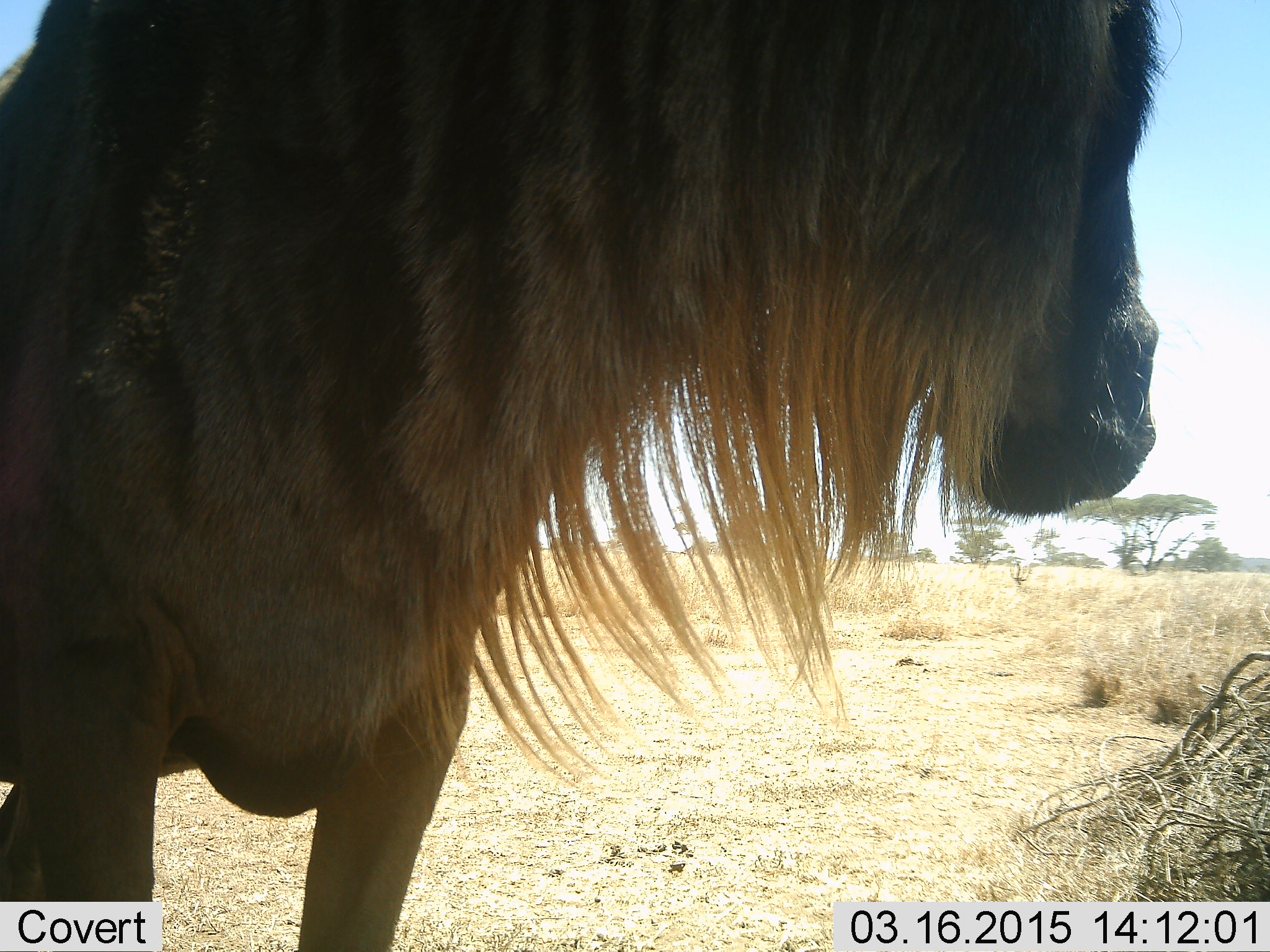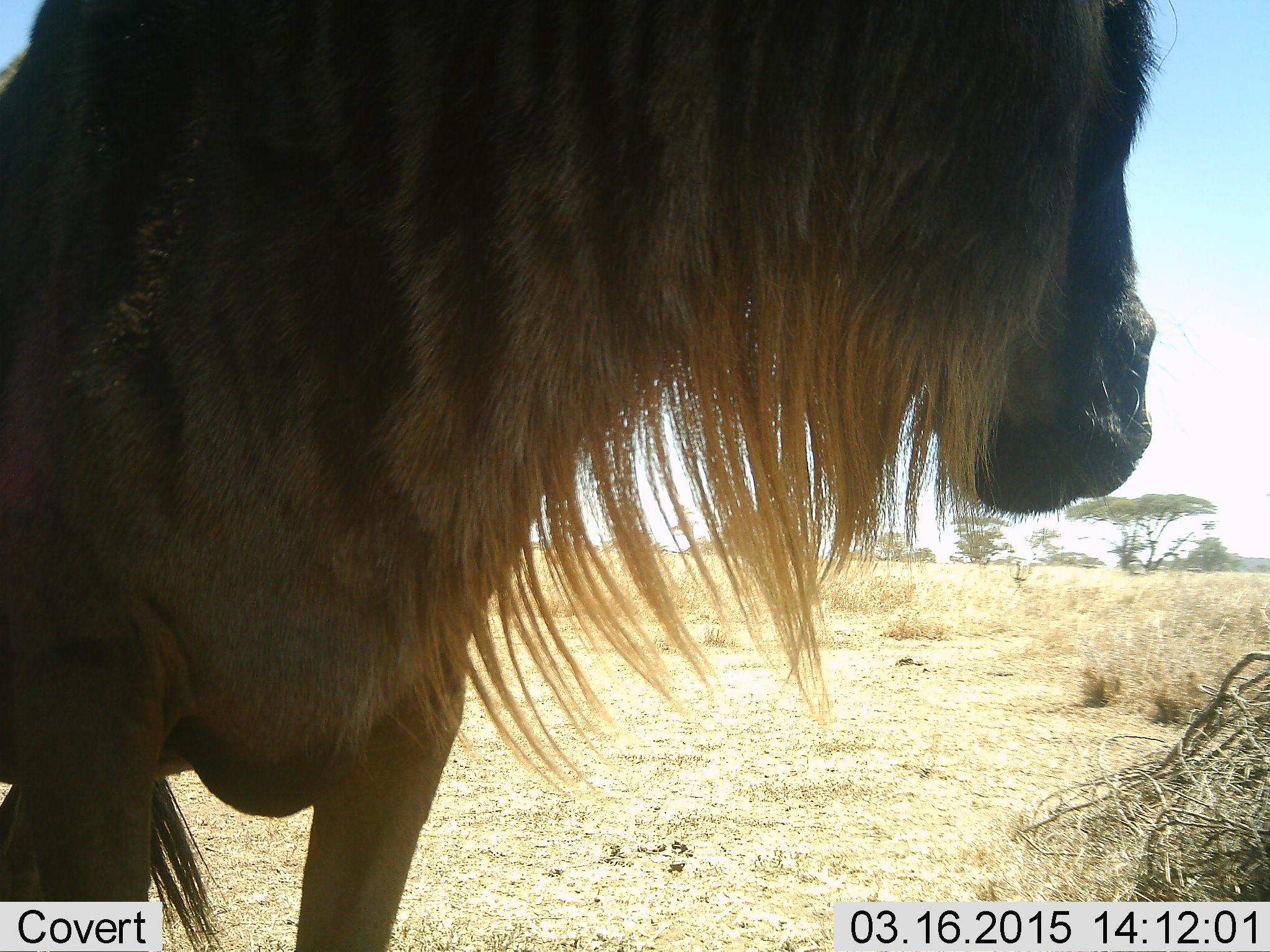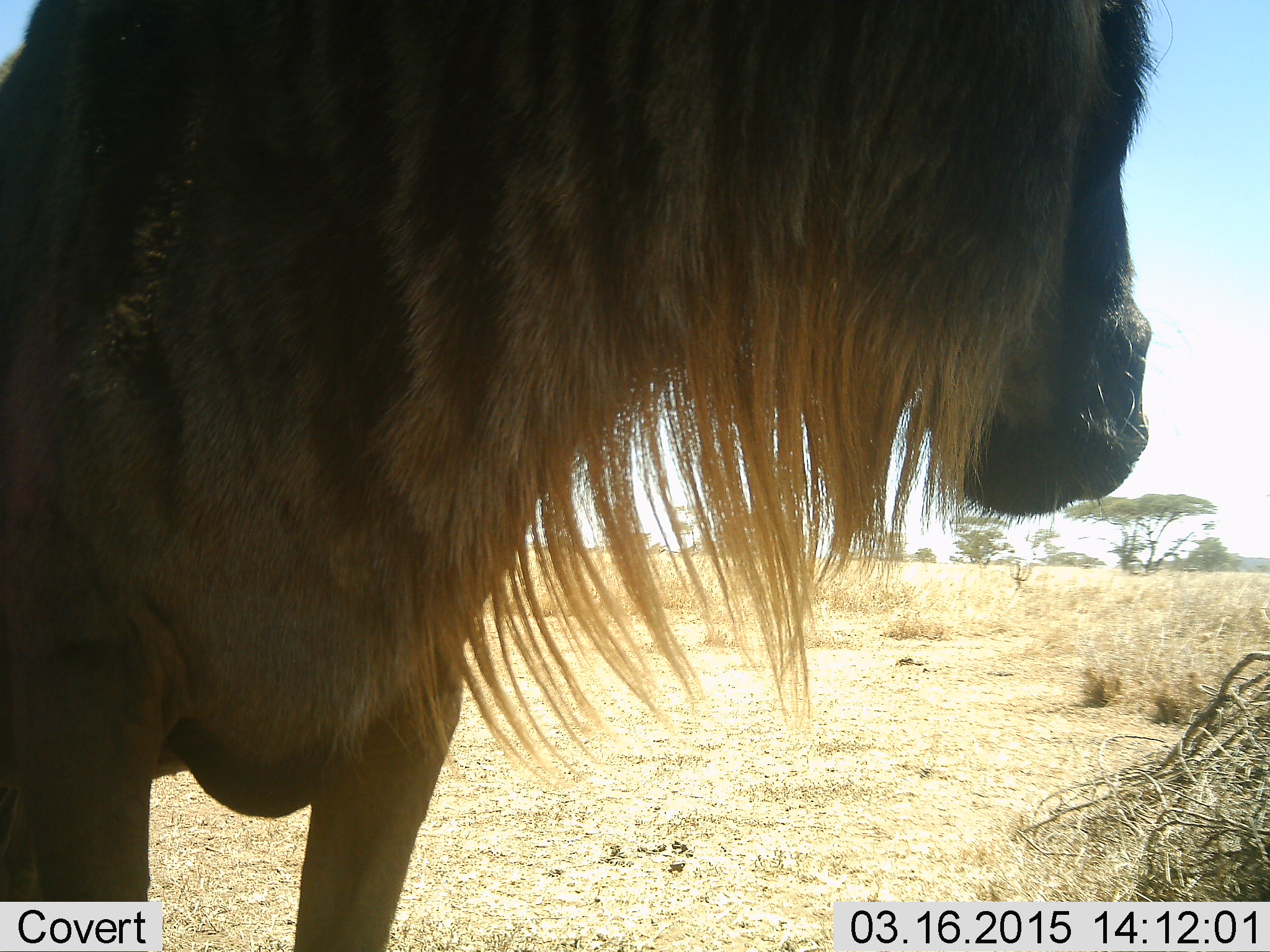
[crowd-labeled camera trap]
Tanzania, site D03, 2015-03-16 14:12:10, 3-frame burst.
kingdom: Animalia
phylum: Chordata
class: Mammalia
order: Artiodactyla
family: Bovidae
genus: Connochaetes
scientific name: Connochaetes taurinus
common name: blue wildebeest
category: wildebeest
Wildebeest (blue wildebeest) (Connochaetes taurinus), count 1. Behavior (volunteer vote fractions): standing 100%, resting 0%, moving 0%, interacting 0%. Young present (vote fraction): 0%. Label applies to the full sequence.